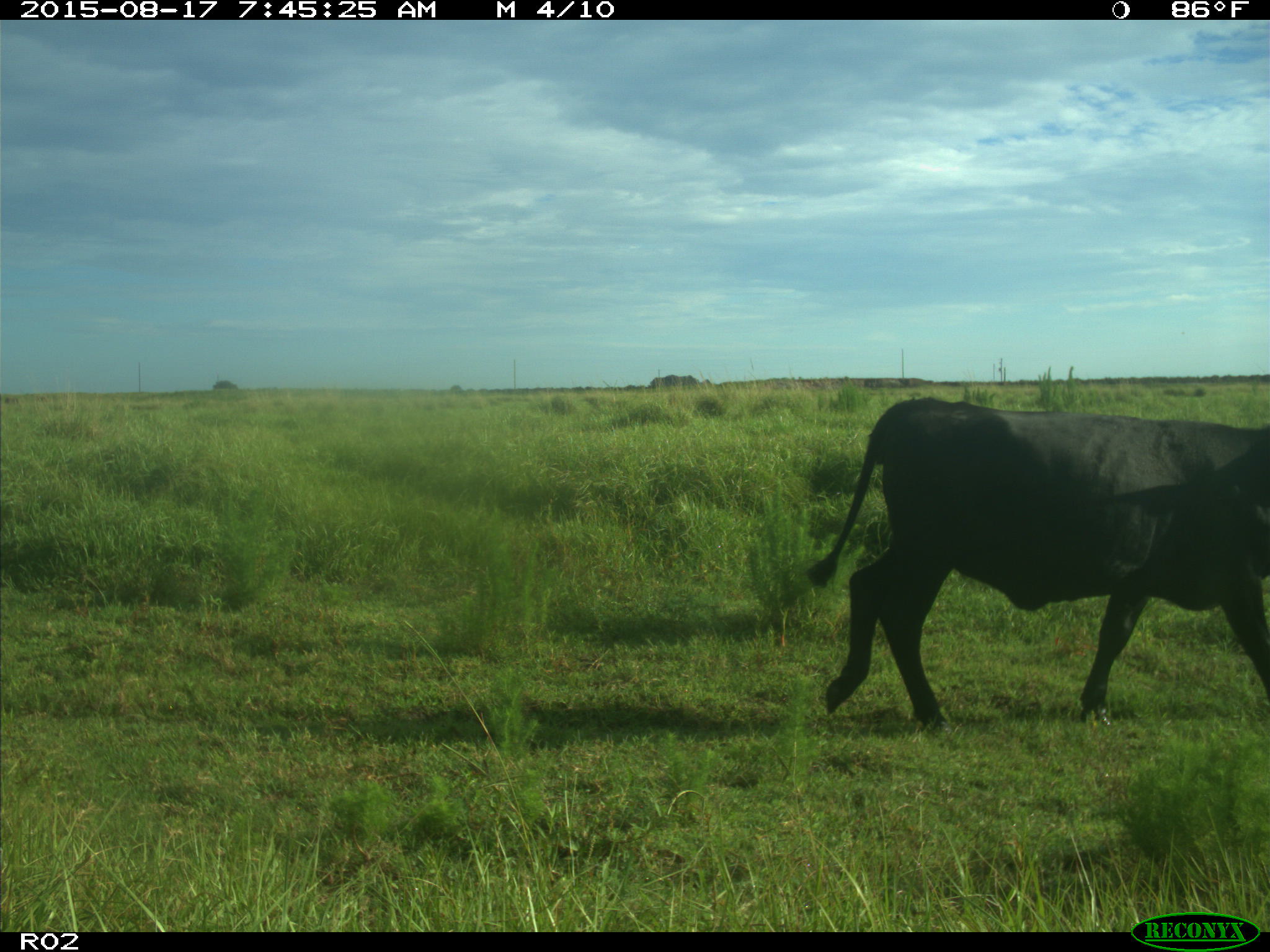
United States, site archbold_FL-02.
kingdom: Animalia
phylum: Chordata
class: Mammalia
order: Artiodactyla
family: Bovidae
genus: Bos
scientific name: Bos taurus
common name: domestic cow